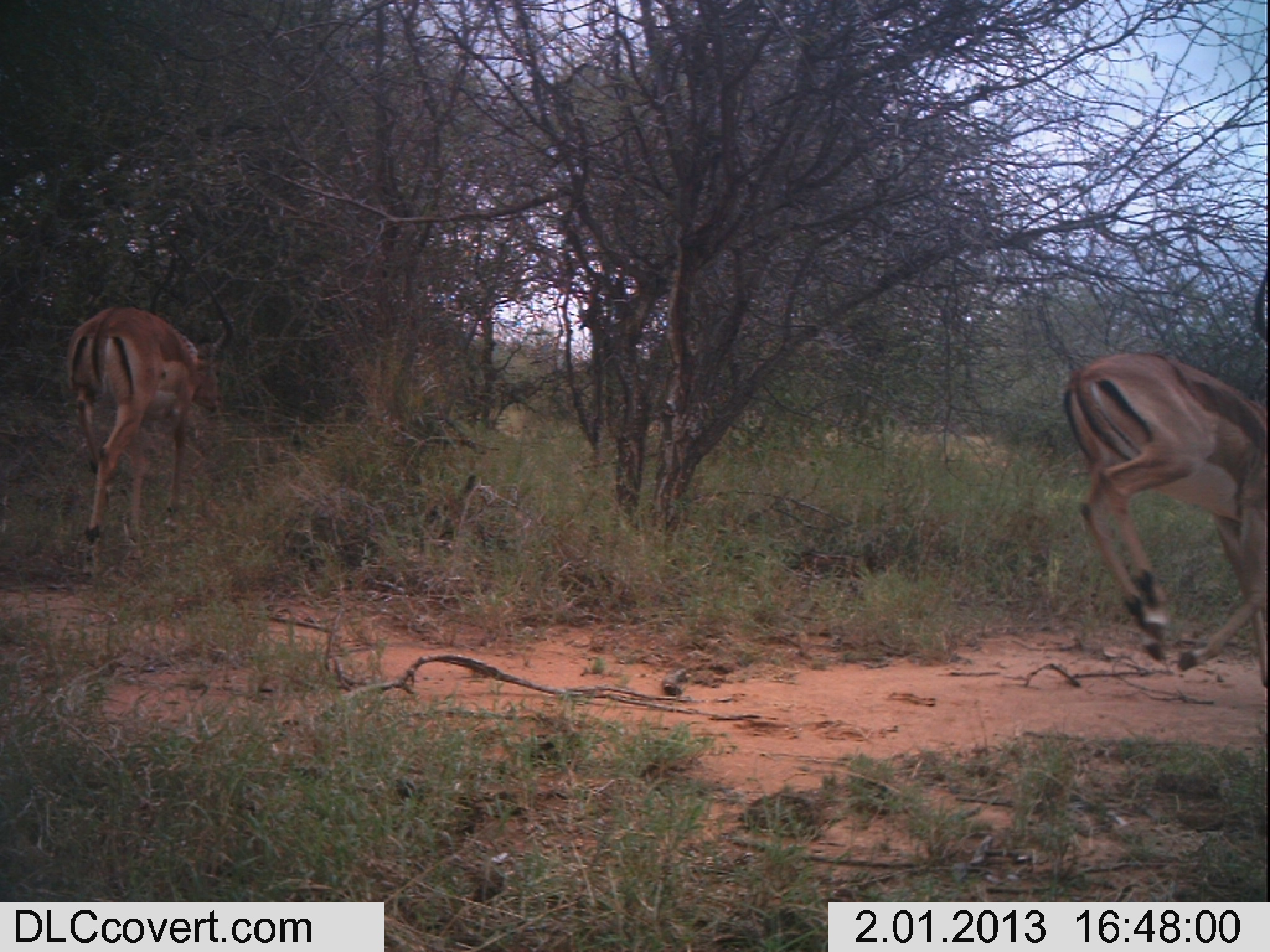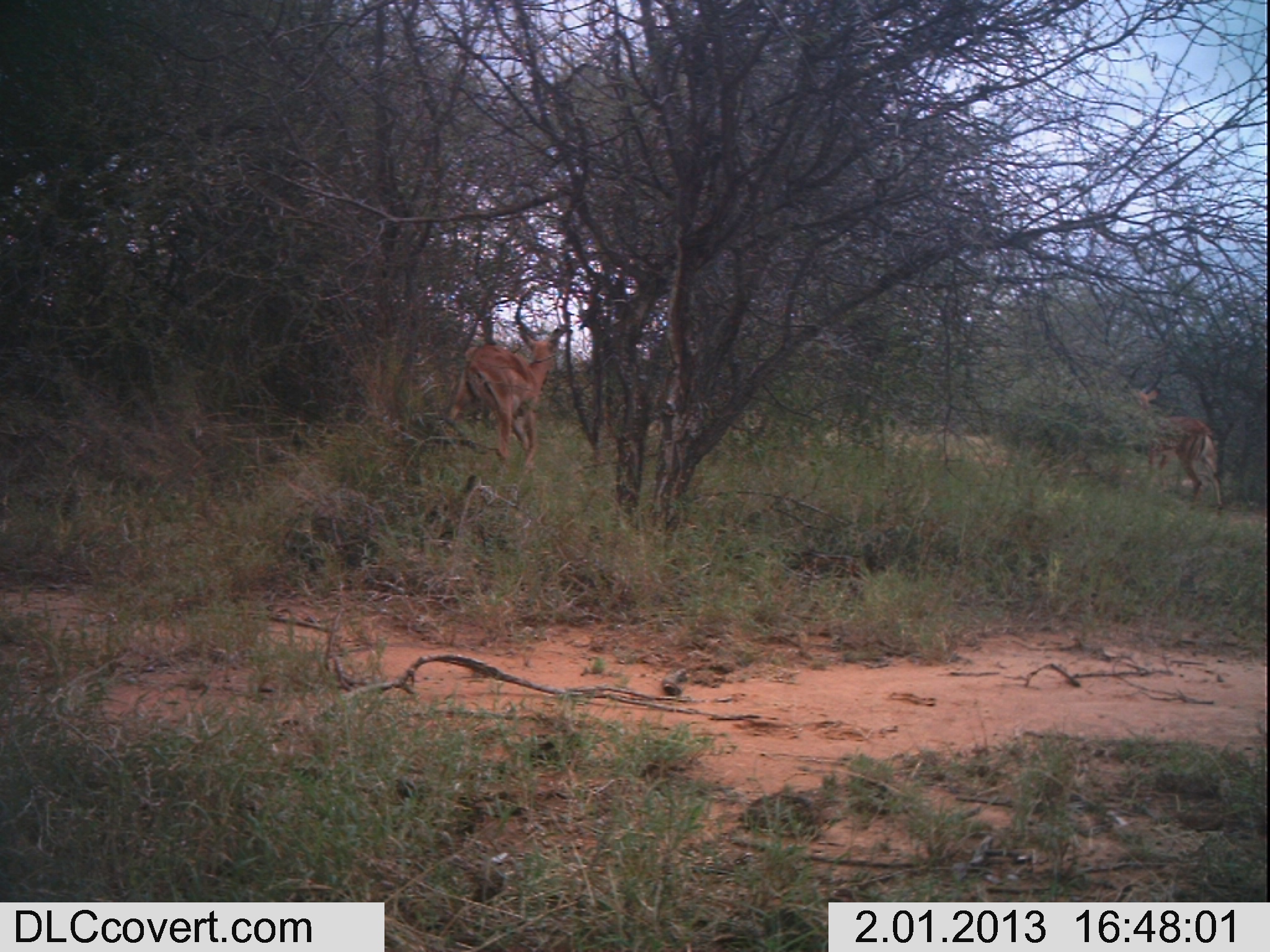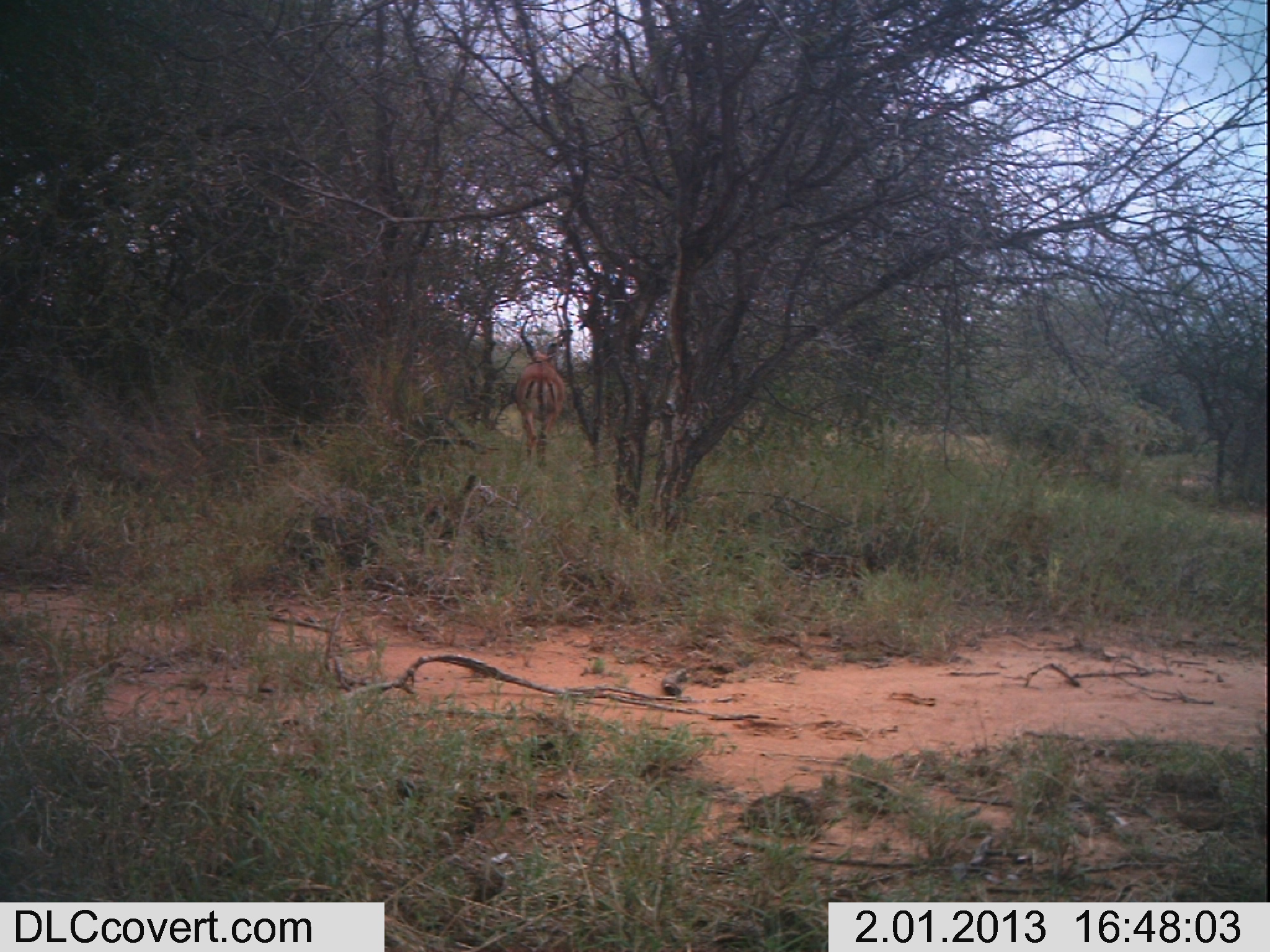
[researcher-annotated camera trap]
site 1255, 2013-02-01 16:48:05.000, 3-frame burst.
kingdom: Animalia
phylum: Chordata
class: Mammalia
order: Artiodactyla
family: Bovidae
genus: Aepyceros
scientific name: Aepyceros melampus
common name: impala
Aepyceros melampus (impala), count 2.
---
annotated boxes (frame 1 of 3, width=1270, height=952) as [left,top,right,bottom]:
aepyceros melampus: [1057,270,1270,695]; [63,222,234,579]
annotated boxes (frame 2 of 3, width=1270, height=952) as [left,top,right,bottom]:
aepyceros melampus: [446,329,566,472]; [1120,365,1223,514]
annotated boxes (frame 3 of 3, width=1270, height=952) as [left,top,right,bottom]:
aepyceros melampus: [513,348,567,468]